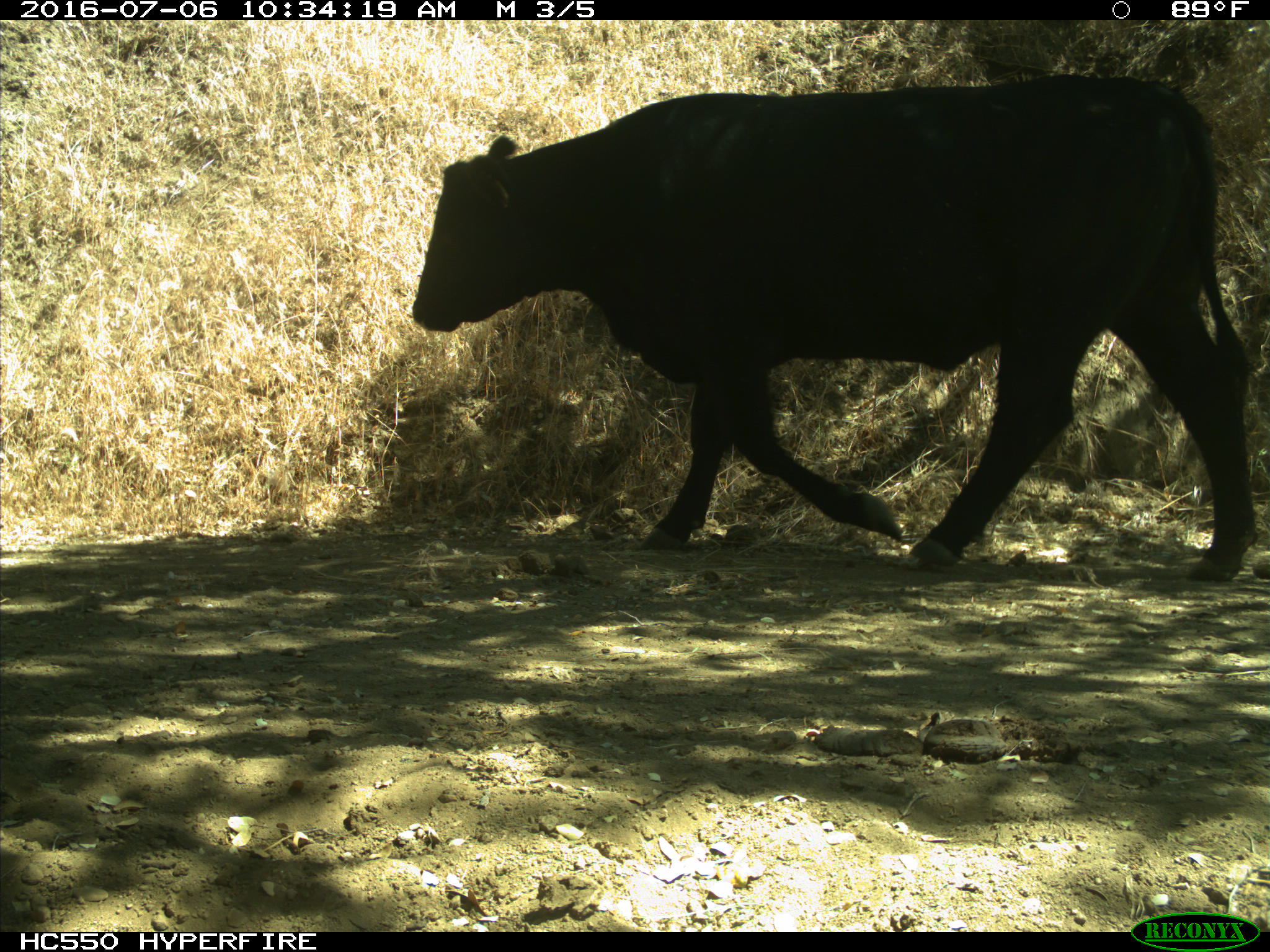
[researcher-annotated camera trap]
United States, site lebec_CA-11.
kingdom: Animalia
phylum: Chordata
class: Mammalia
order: Artiodactyla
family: Bovidae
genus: Bos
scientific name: Bos taurus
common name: domestic cow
Bos taurus (domestic cow).